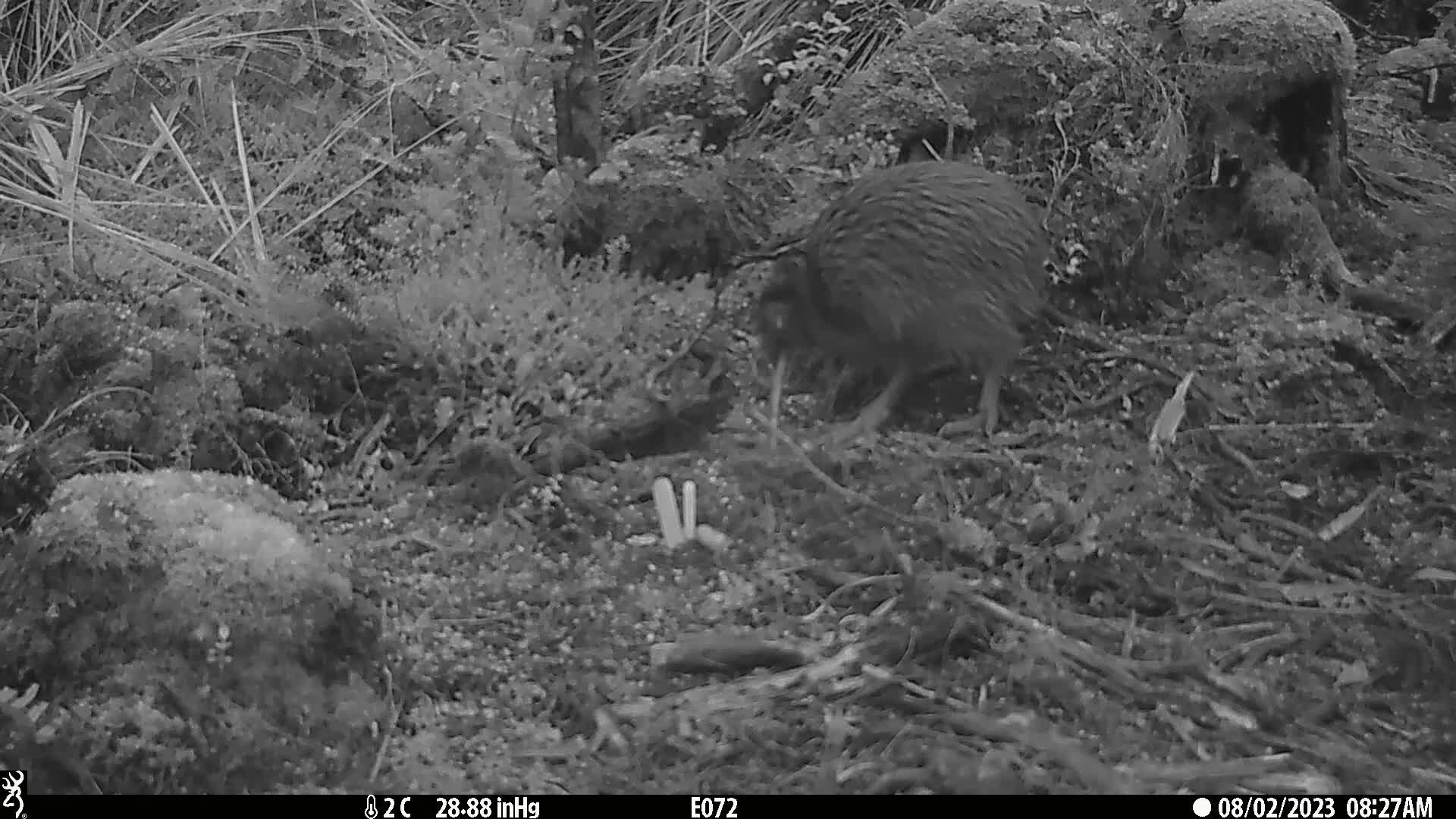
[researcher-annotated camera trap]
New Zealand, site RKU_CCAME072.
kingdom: Animalia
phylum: Chordata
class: Aves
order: Apterygiformes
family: Apterygidae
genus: Apteryx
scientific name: Apteryx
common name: kiwi